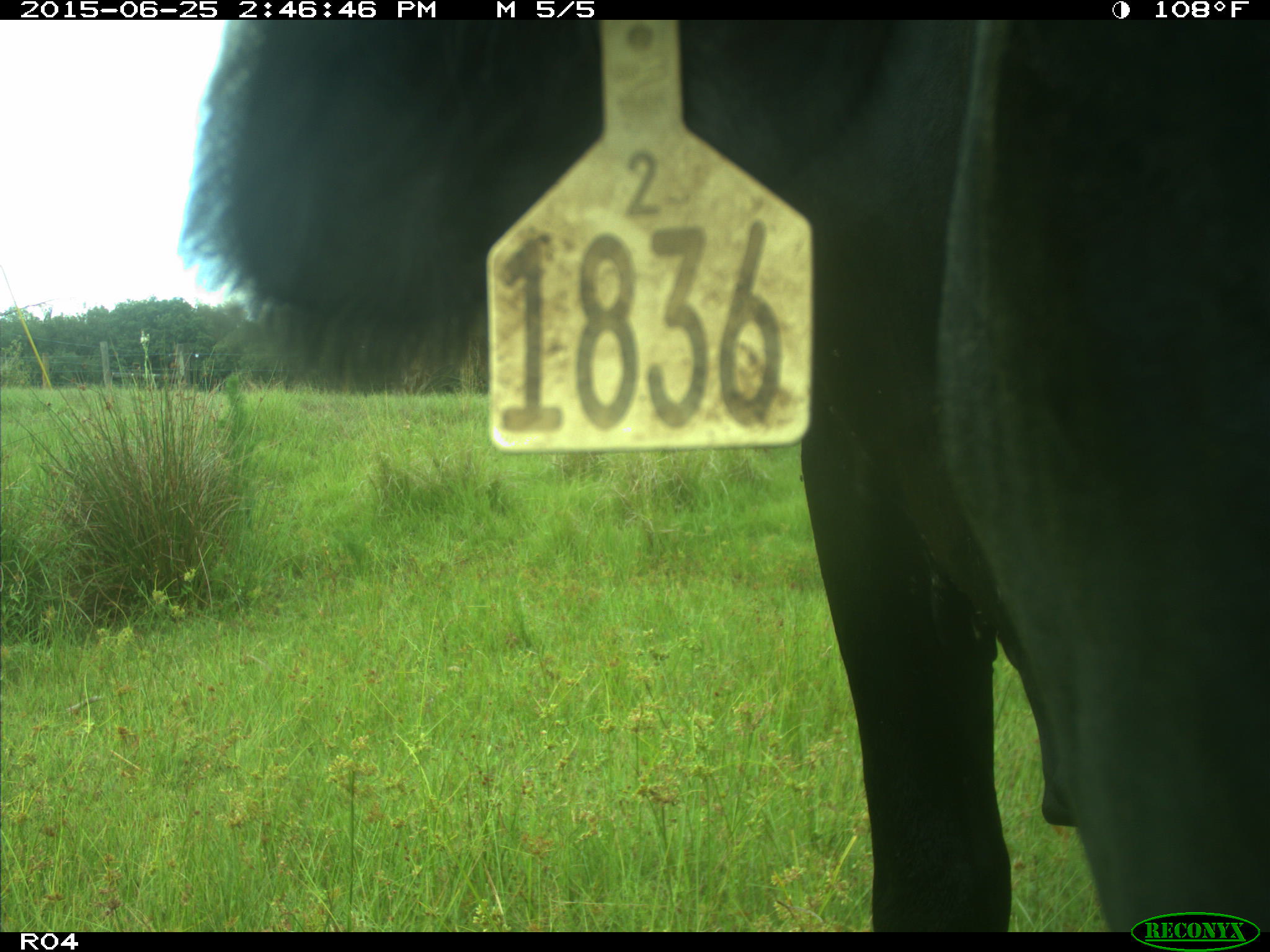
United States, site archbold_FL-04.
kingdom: Animalia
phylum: Chordata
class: Mammalia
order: Artiodactyla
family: Bovidae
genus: Bos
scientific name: Bos taurus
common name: domestic cow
Bos taurus (domestic cow).